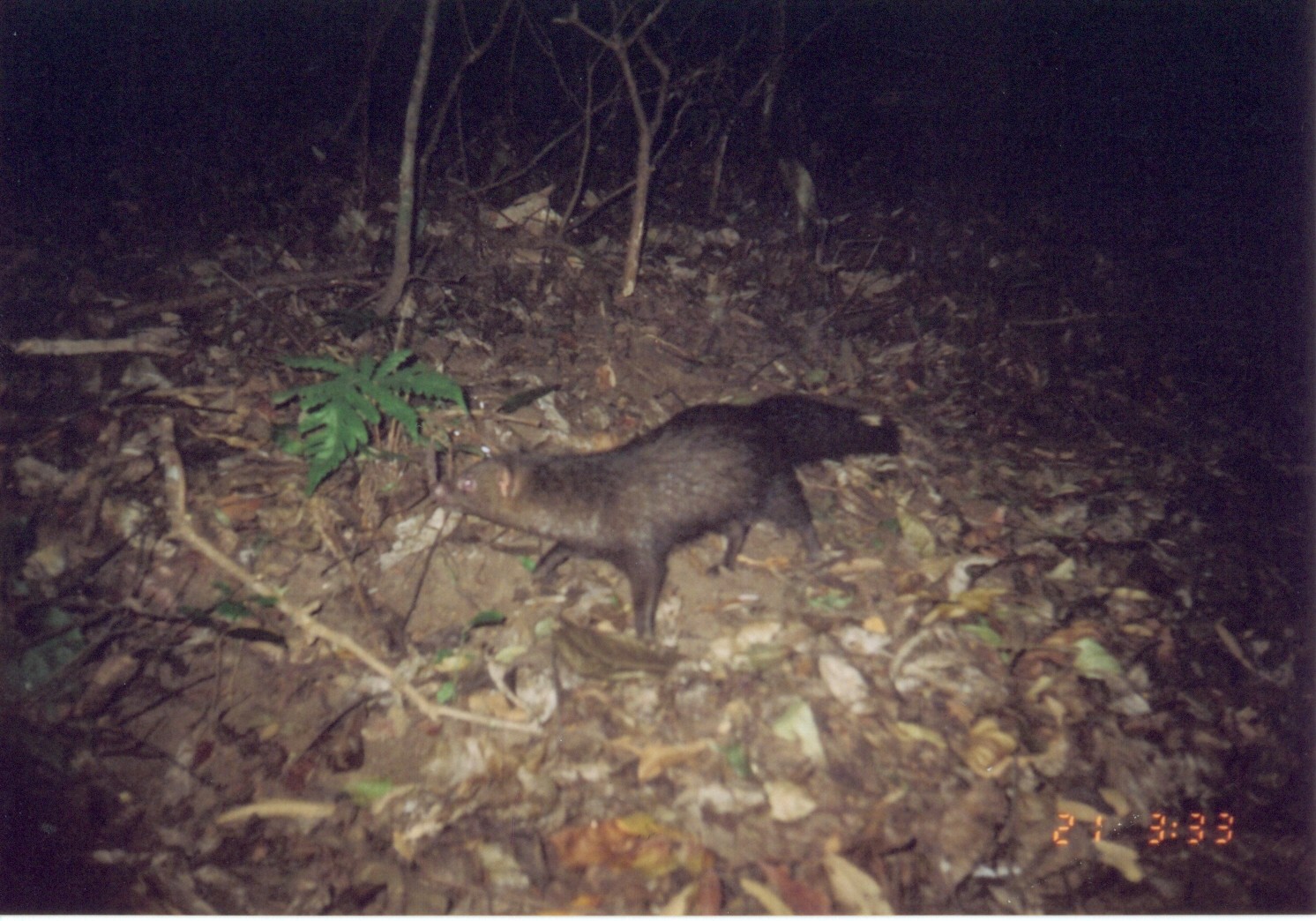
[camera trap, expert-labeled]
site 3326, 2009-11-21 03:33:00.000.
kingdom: Animalia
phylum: Chordata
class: Mammalia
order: Carnivora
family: Herpestidae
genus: Bdeogale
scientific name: Bdeogale crassicauda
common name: bushy-tailed mongoose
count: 1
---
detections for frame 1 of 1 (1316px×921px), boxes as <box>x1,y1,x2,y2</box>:
bdeogale crassicauda: <box>428,391,906,637</box>